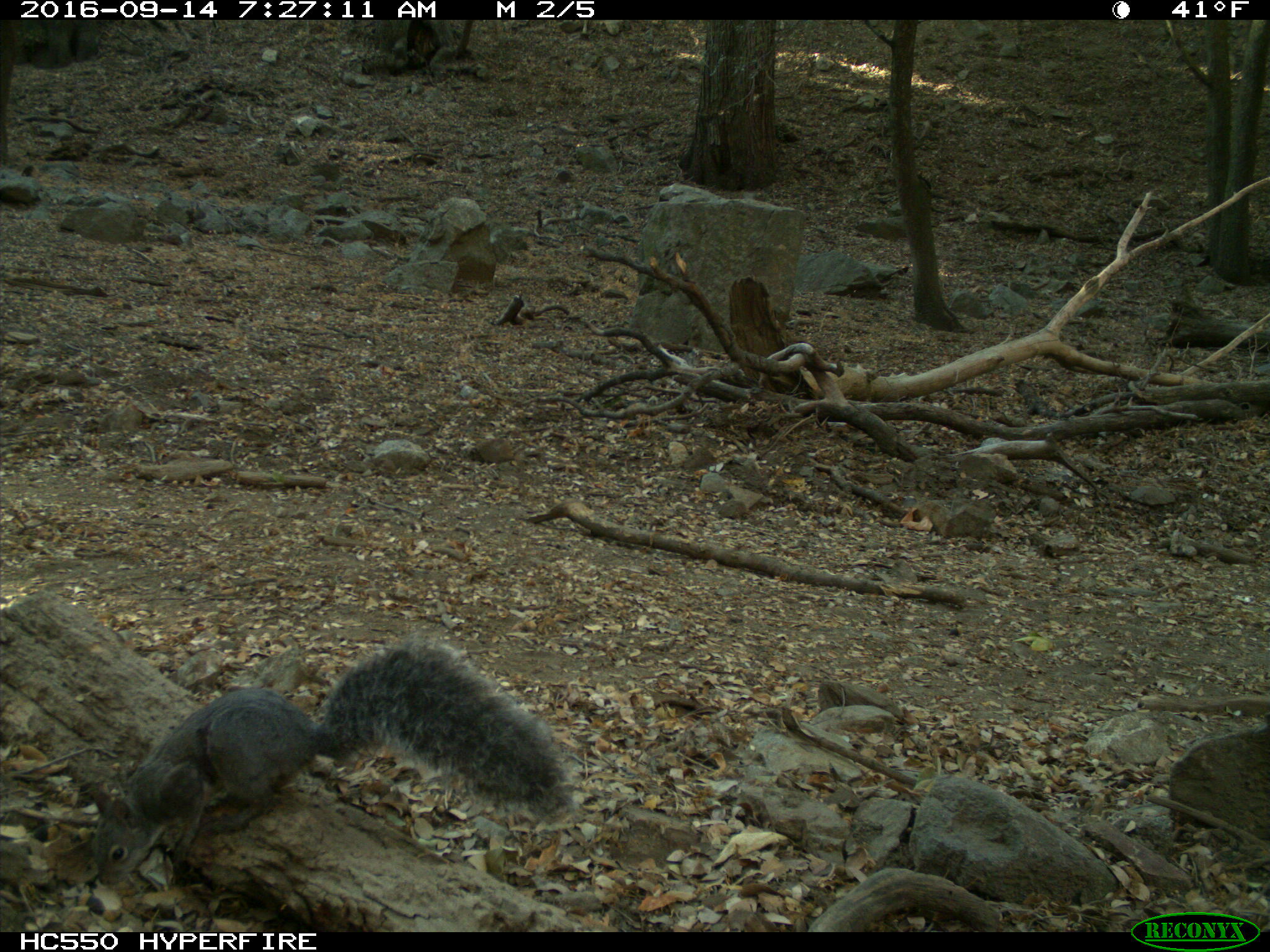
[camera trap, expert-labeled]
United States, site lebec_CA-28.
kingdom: Animalia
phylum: Chordata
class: Mammalia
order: Rodentia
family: Sciuridae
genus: Sciurus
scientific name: Sciurus carolinensis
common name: eastern gray squirrel